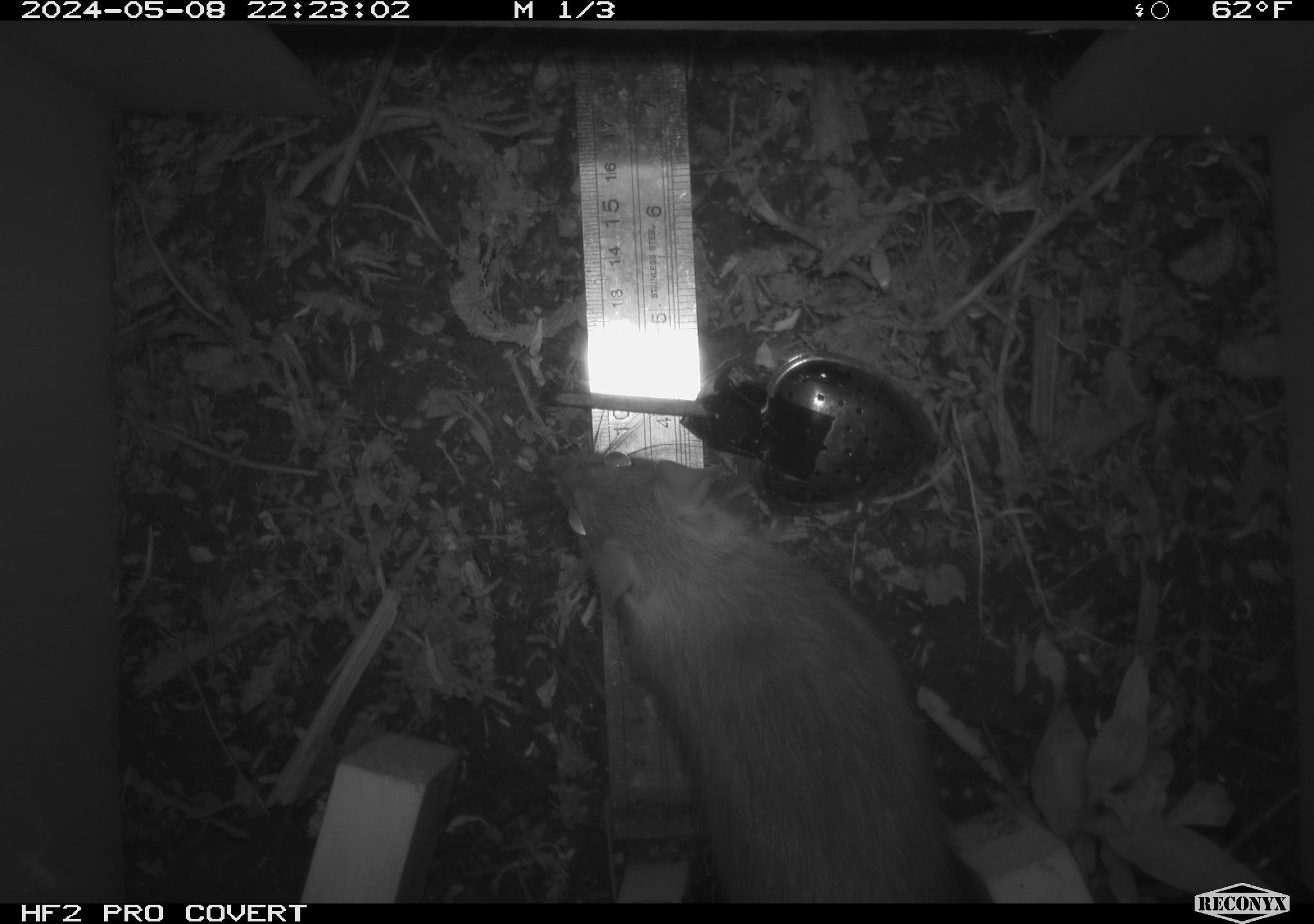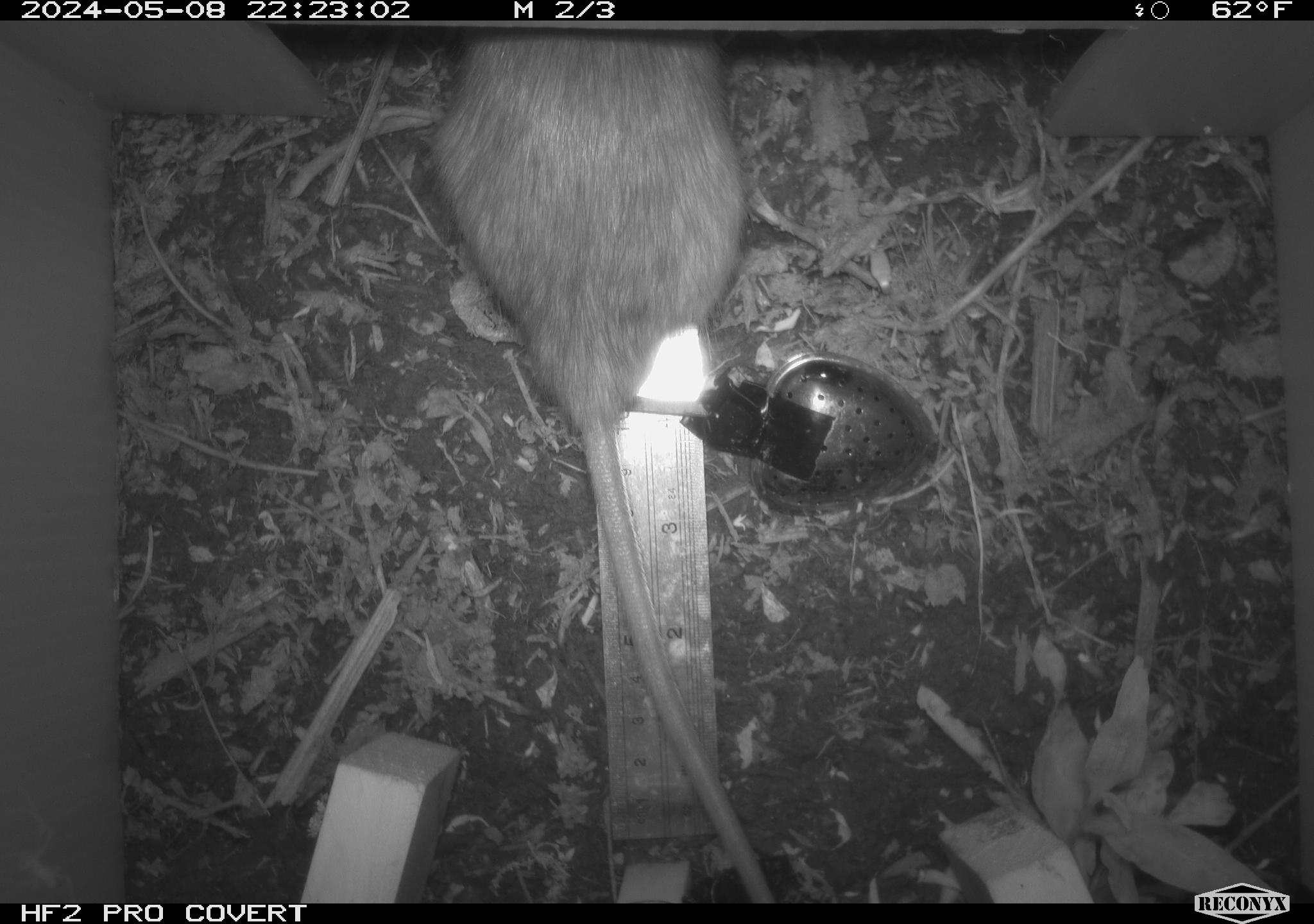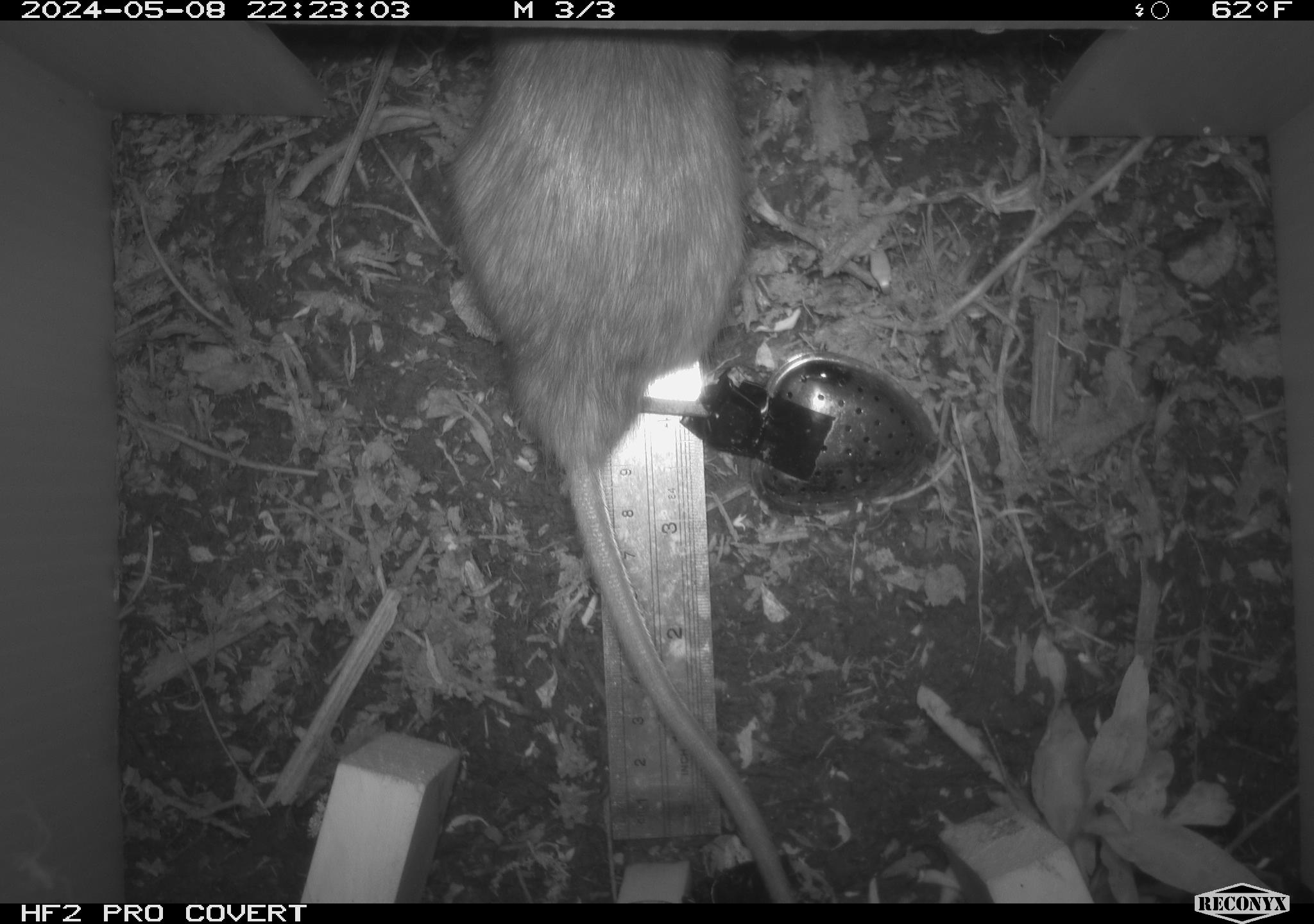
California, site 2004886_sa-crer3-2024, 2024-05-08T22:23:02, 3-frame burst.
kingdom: Animalia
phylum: Chordata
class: Mammalia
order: Rodentia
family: Muridae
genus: Rattus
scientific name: Rattus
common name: rat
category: rattus species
Rattus species (rat) (Rattus).